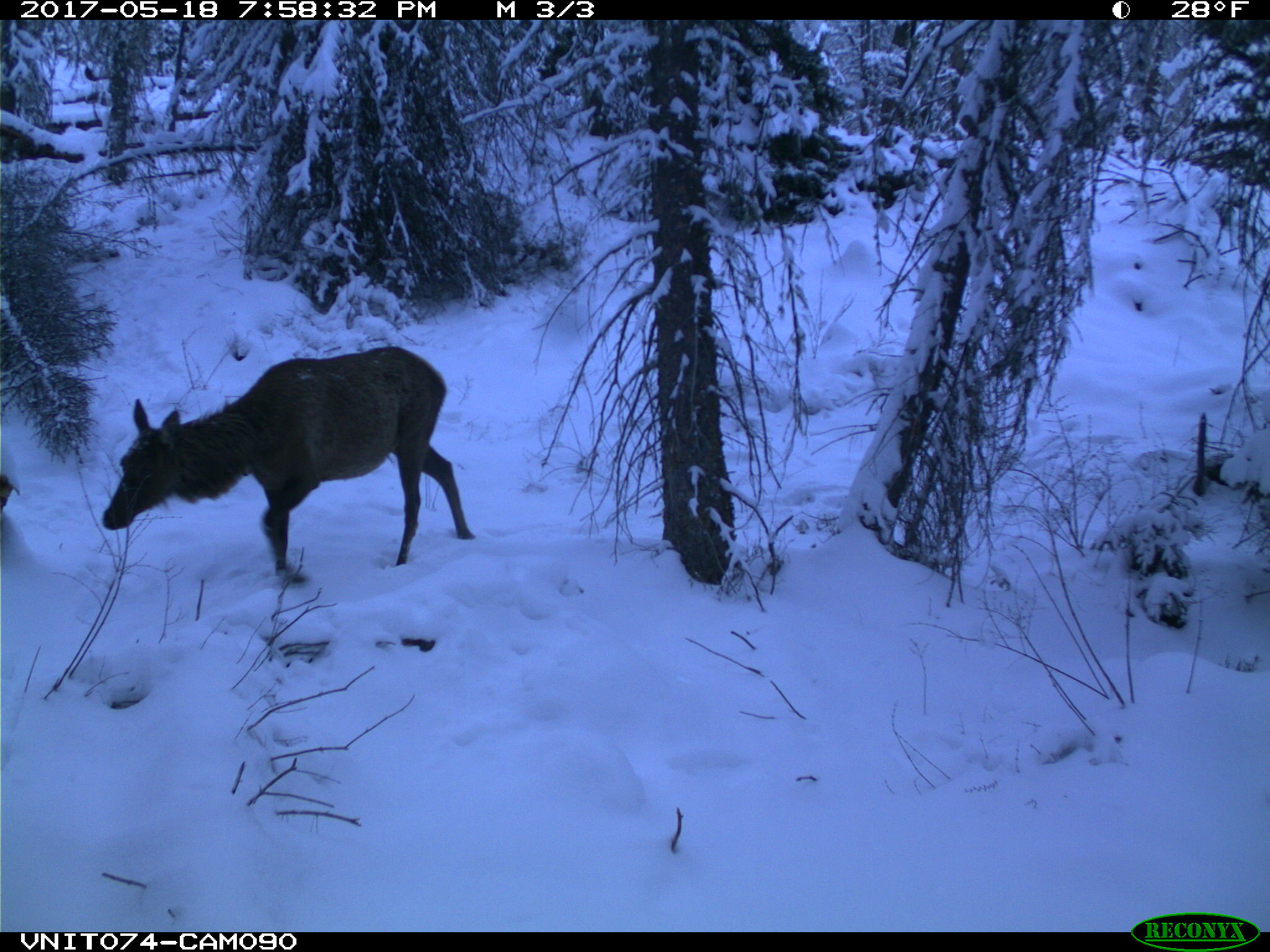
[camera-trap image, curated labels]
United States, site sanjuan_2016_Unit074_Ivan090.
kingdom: Animalia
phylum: Chordata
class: Mammalia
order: Artiodactyla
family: Cervidae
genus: Cervus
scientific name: Cervus elaphus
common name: red deer